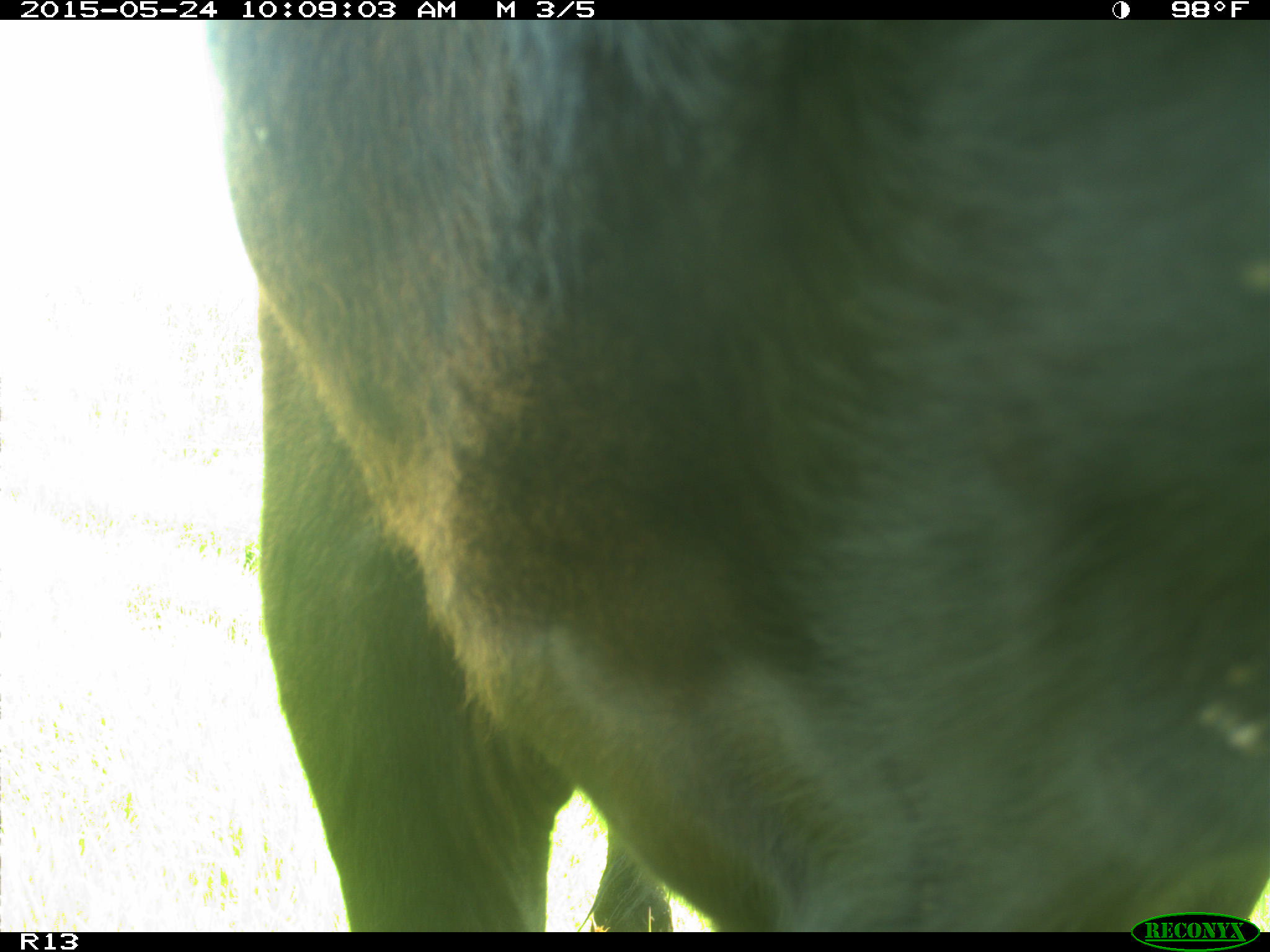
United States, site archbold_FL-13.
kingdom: Animalia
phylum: Chordata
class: Mammalia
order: Artiodactyla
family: Bovidae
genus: Bos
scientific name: Bos taurus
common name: domestic cow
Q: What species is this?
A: Bos taurus (domestic cow).